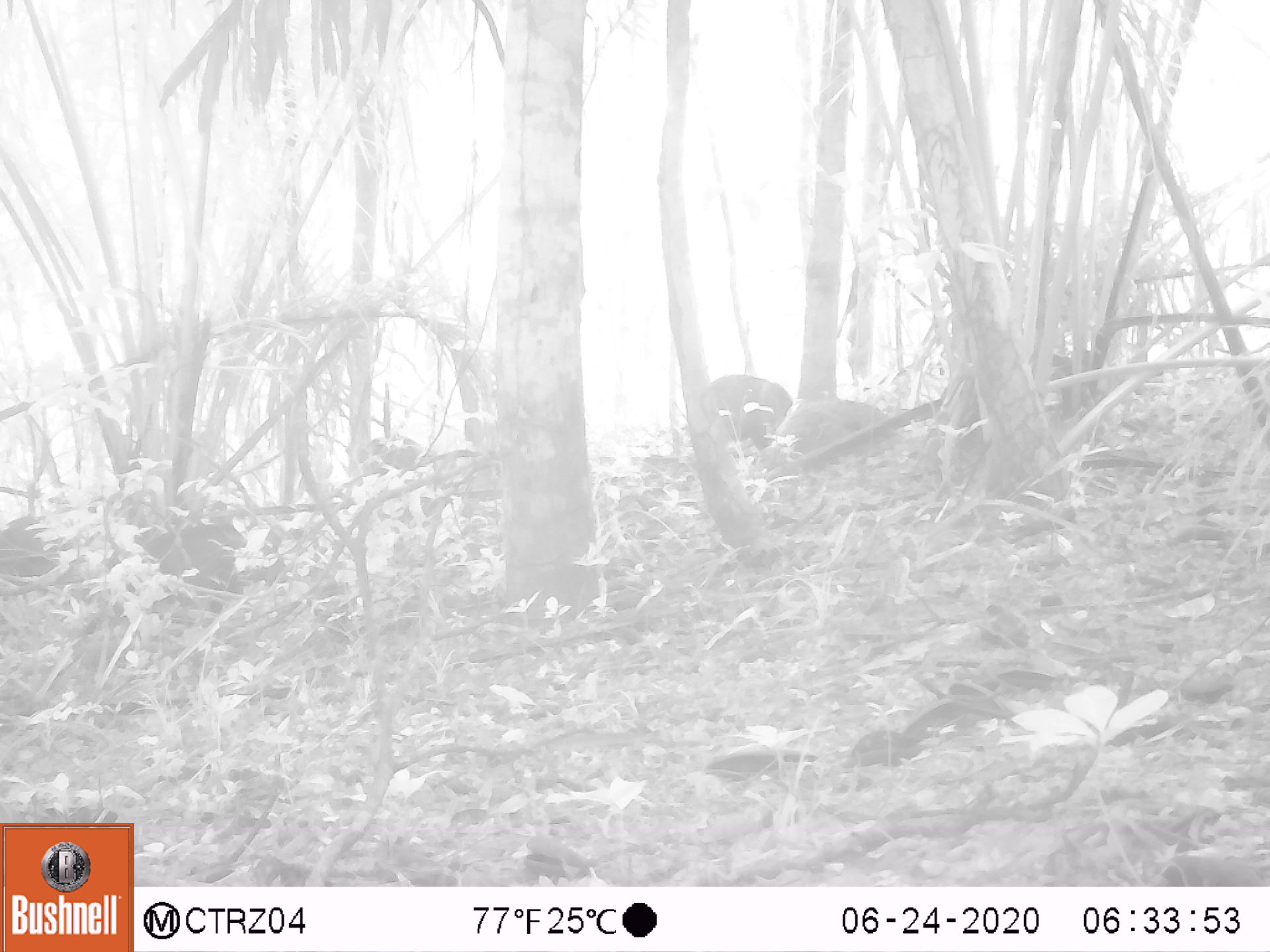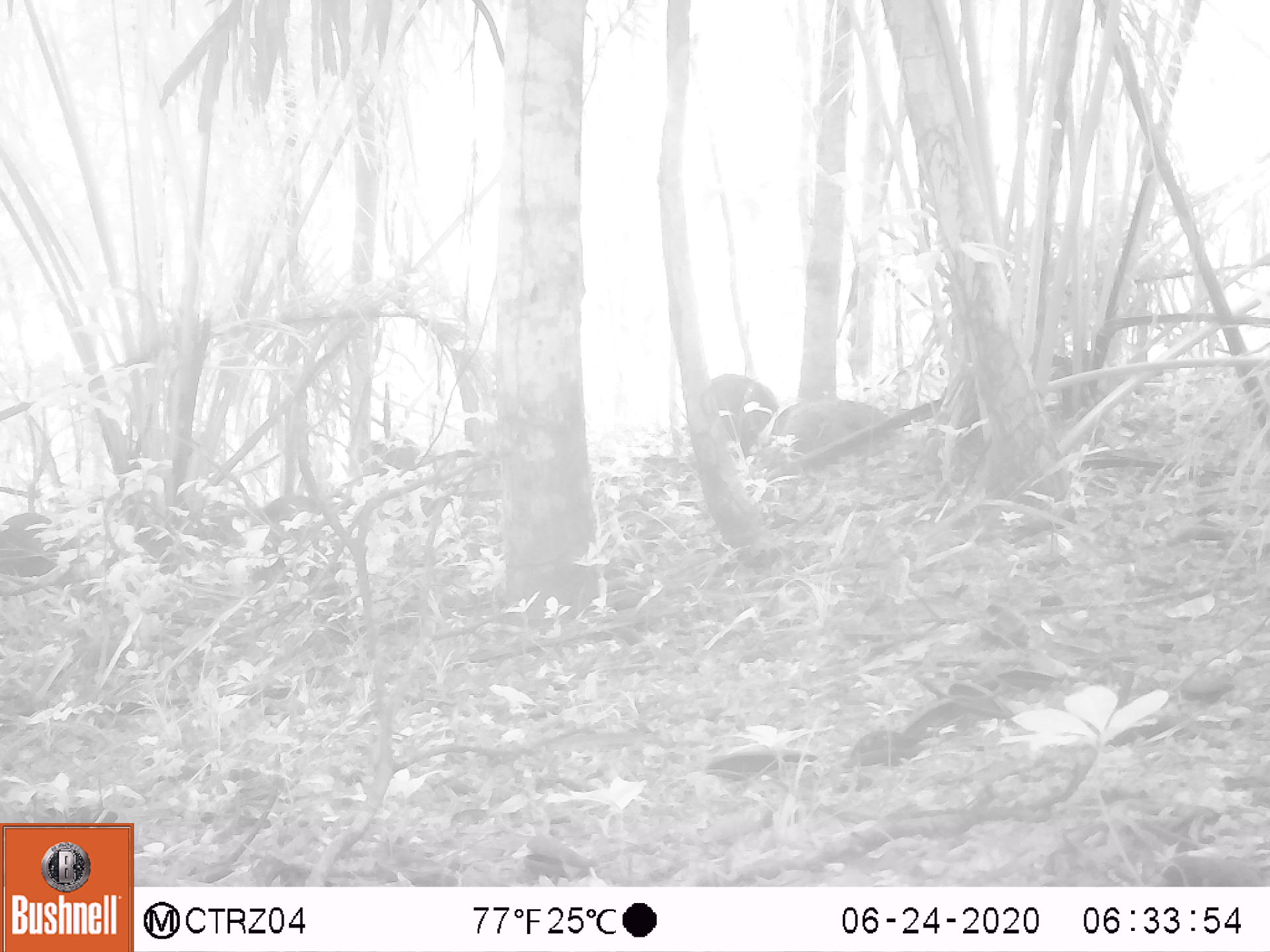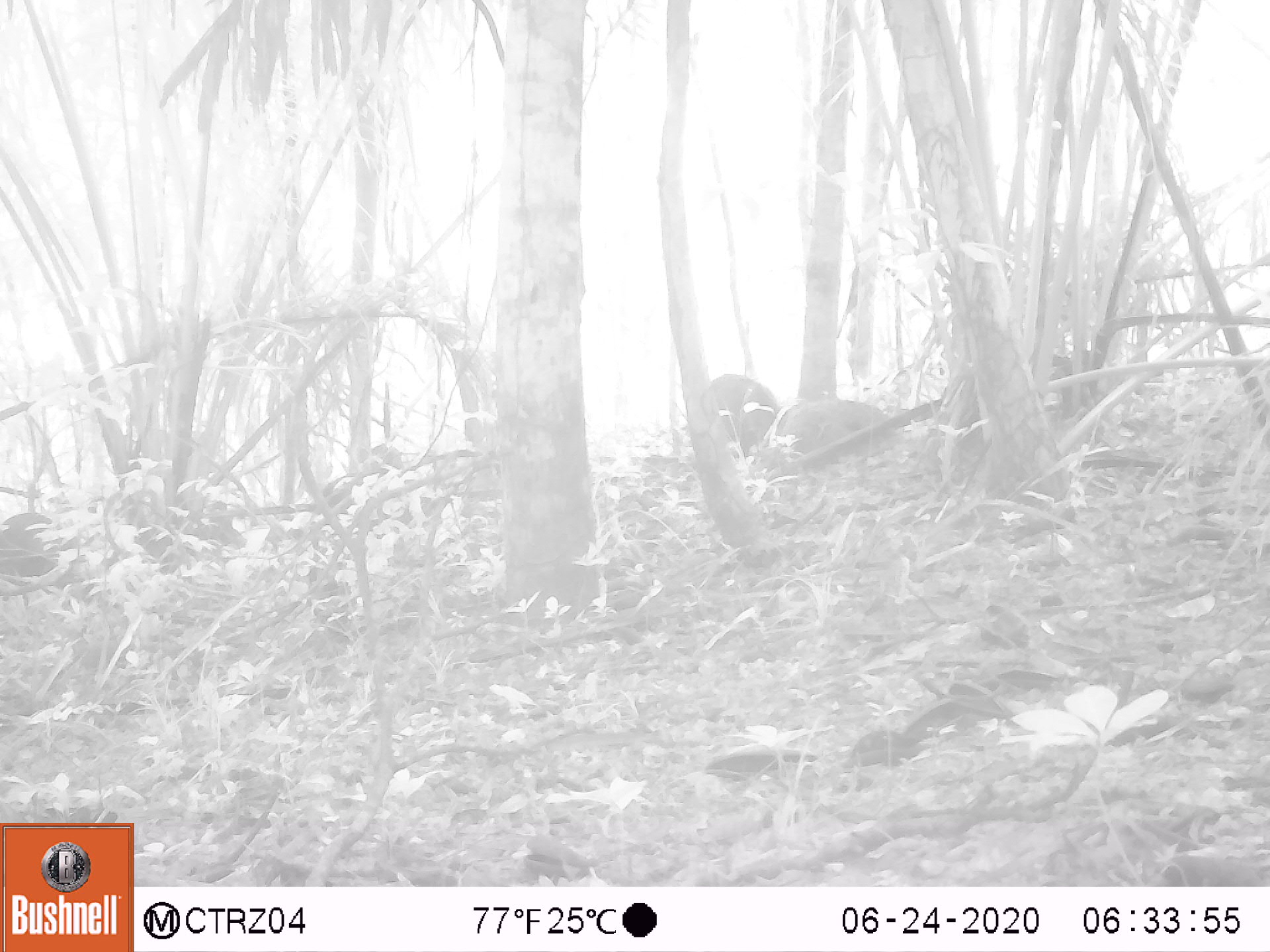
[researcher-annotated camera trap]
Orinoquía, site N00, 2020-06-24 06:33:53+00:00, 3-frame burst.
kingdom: Animalia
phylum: Chordata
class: Mammalia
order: Artiodactyla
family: Tayassuidae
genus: Pecari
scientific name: Pecari tajacu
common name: collared peccary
Collared peccary (Pecari tajacu).